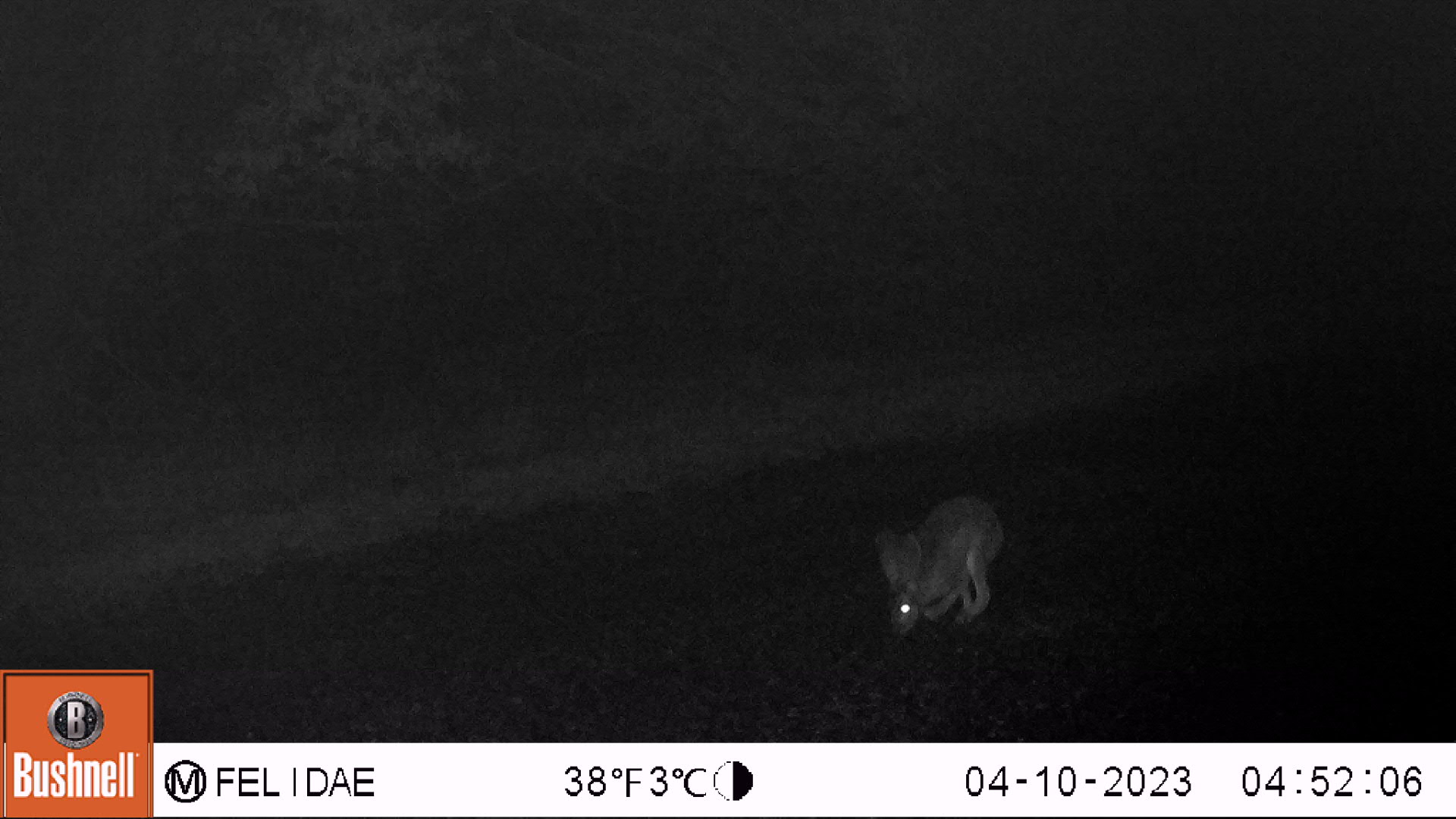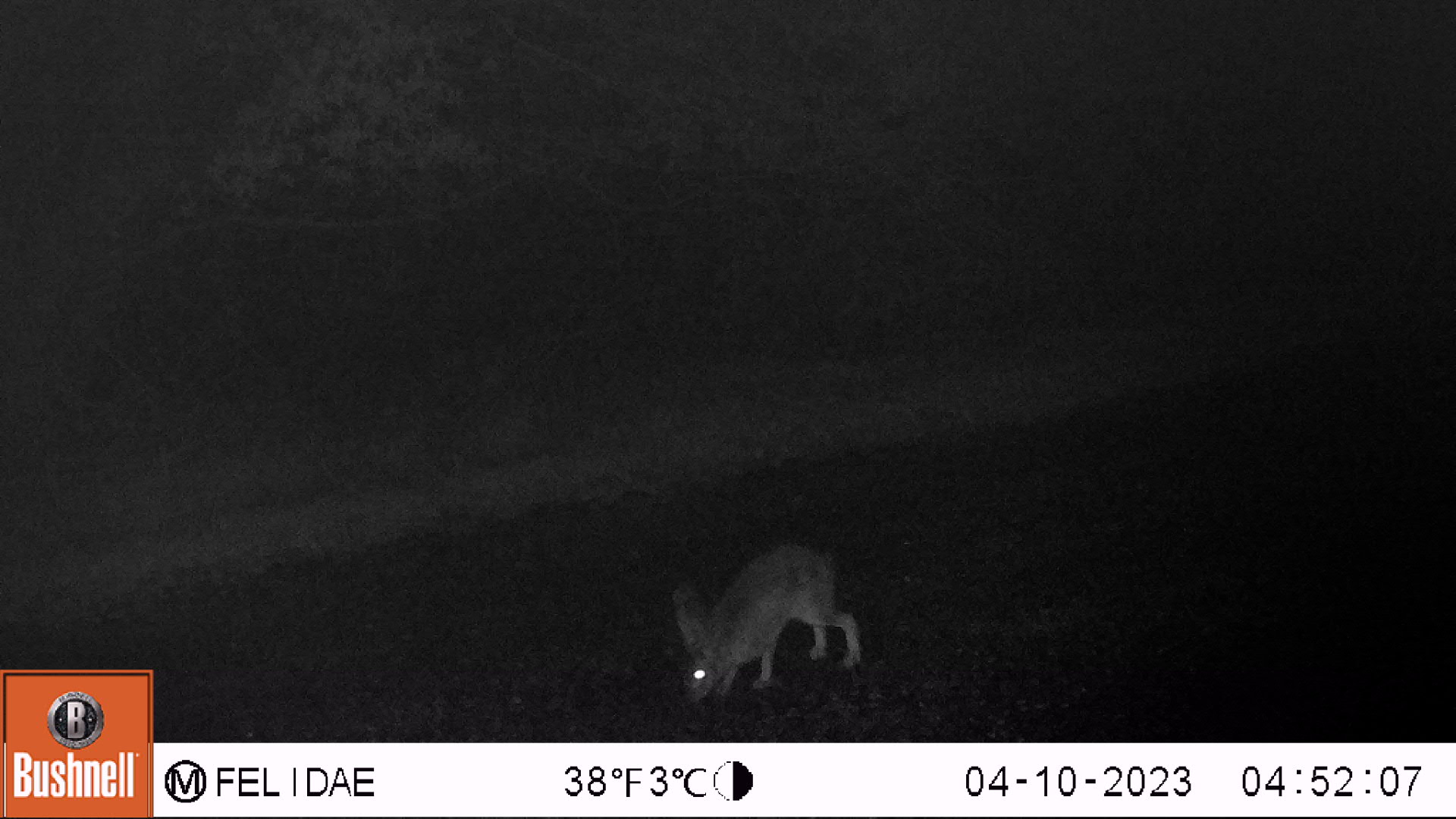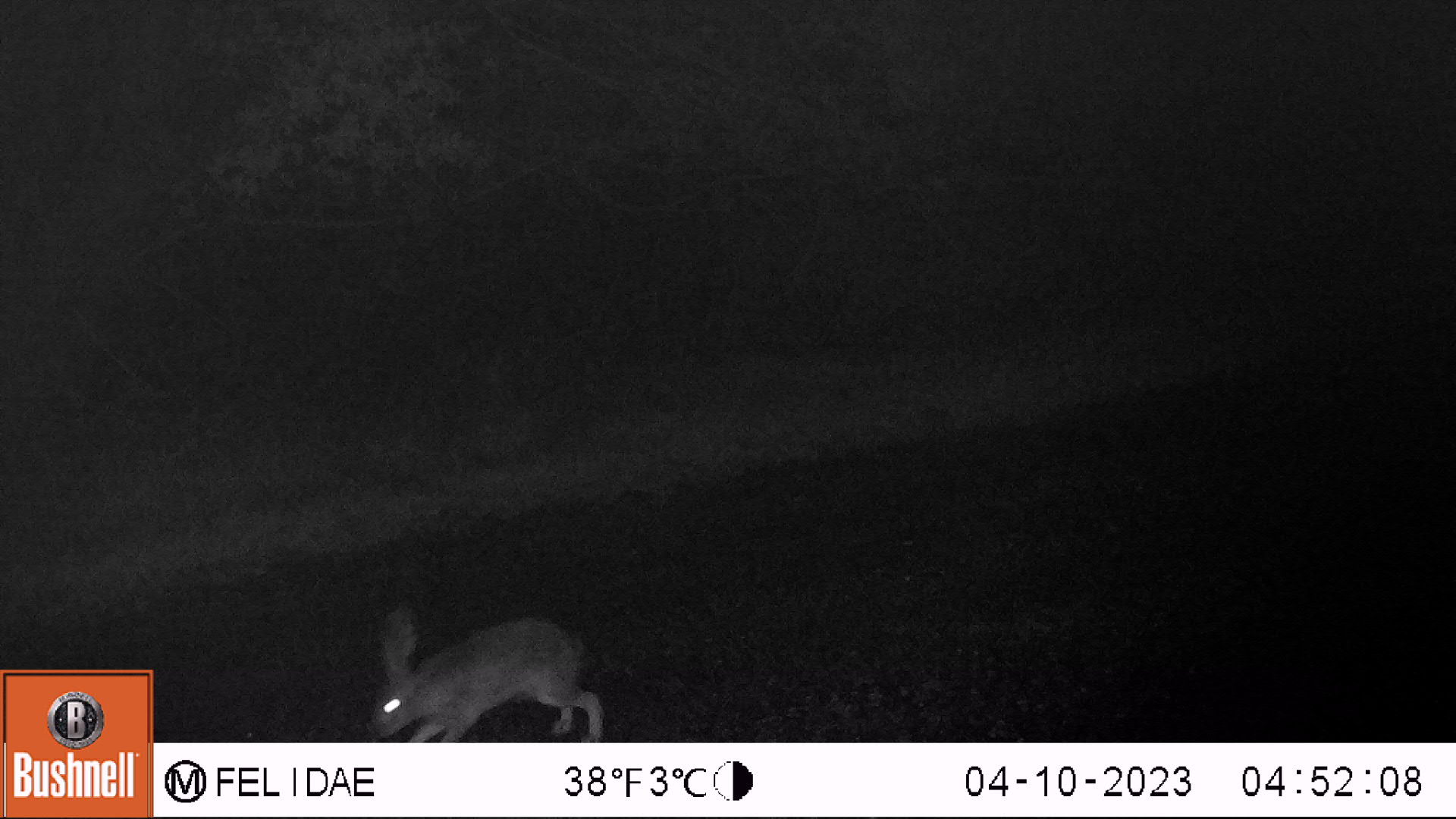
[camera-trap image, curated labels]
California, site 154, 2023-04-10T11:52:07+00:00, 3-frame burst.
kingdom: Animalia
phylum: Chordata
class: Mammalia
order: Lagomorpha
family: Leporidae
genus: Lepus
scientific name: Lepus californicus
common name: black-tailed jackrabbit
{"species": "black-tailed jackrabbit (Lepus californicus)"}